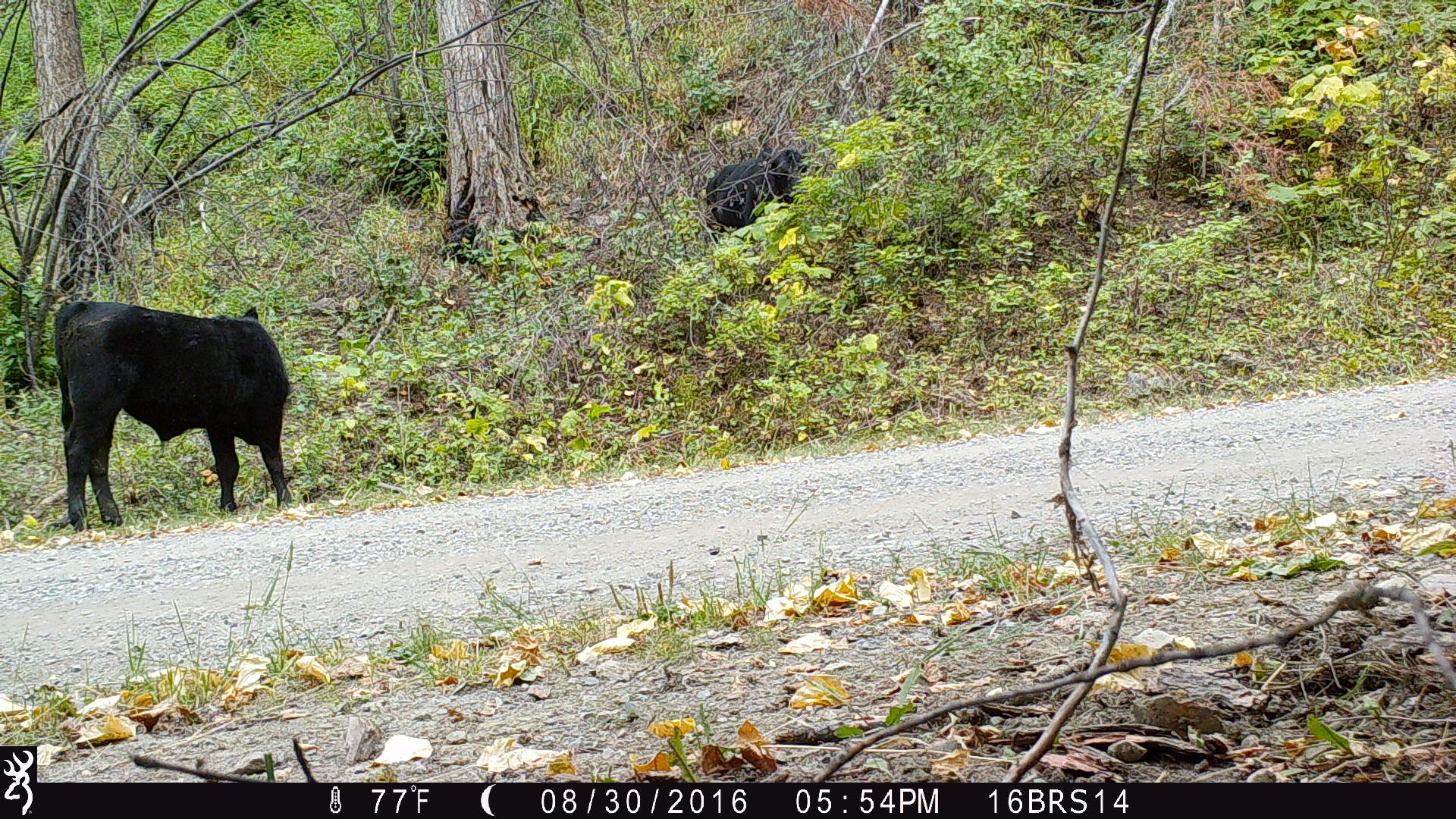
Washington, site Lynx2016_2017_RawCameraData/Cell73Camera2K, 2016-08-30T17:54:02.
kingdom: Animalia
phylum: Chordata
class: Mammalia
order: Artiodactyla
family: Bovidae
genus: Bos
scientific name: Bos taurus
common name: domestic cattle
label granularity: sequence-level